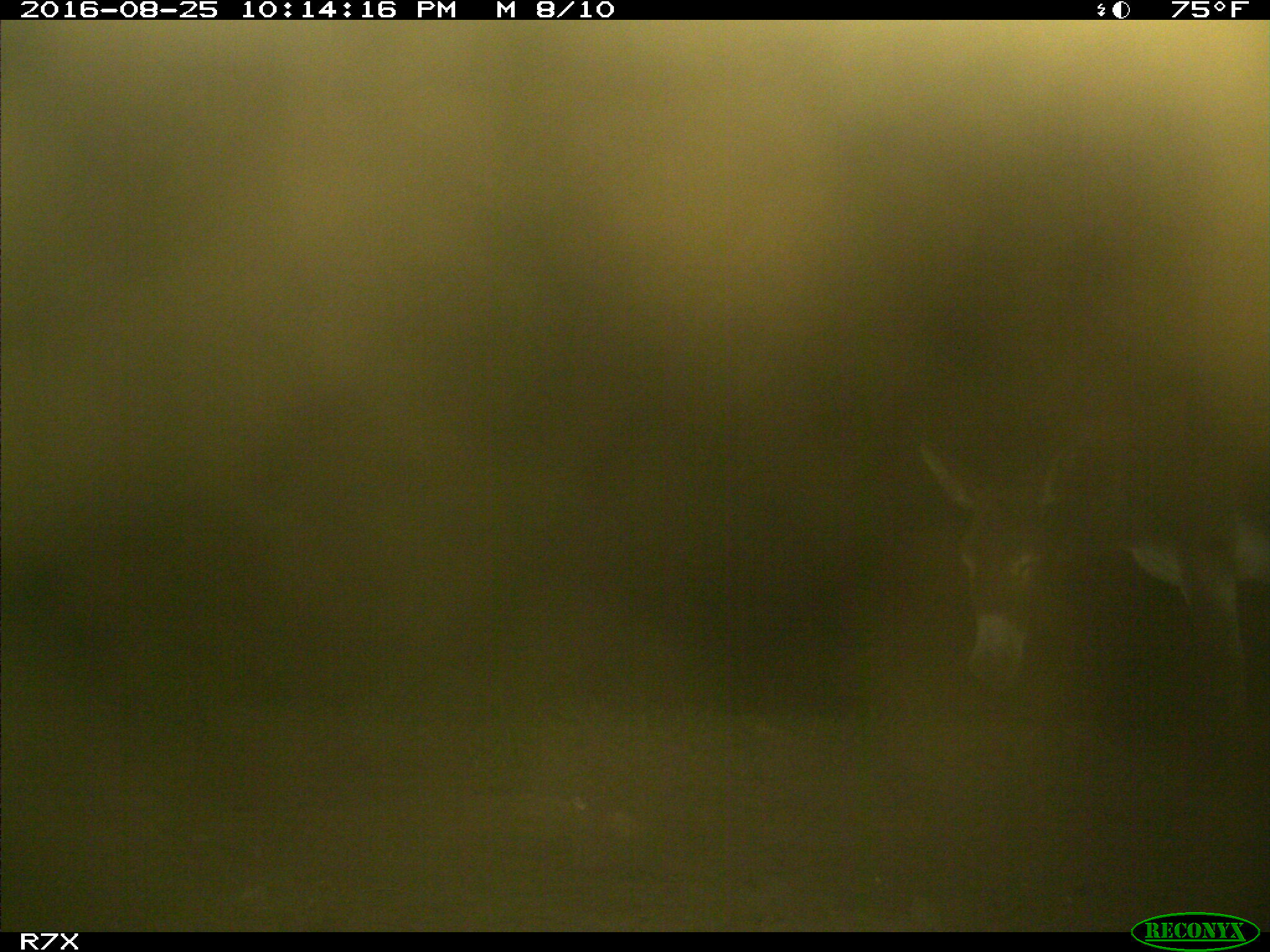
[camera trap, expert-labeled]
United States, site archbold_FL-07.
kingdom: Animalia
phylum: Chordata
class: Mammalia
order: Perissodactyla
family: Equidae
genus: Equus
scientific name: Equus africanus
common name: african wild ass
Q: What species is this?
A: Equus africanus (african wild ass).